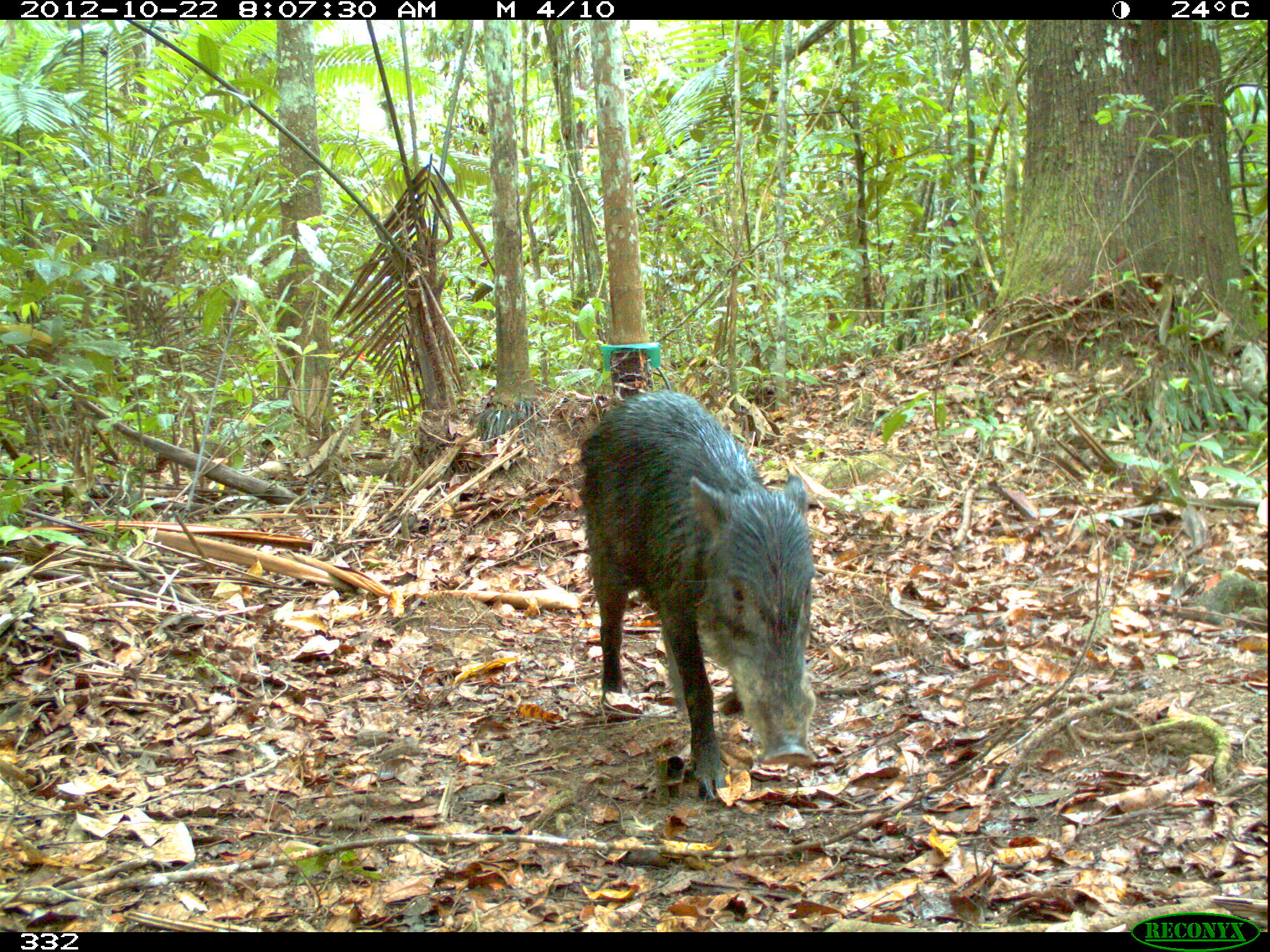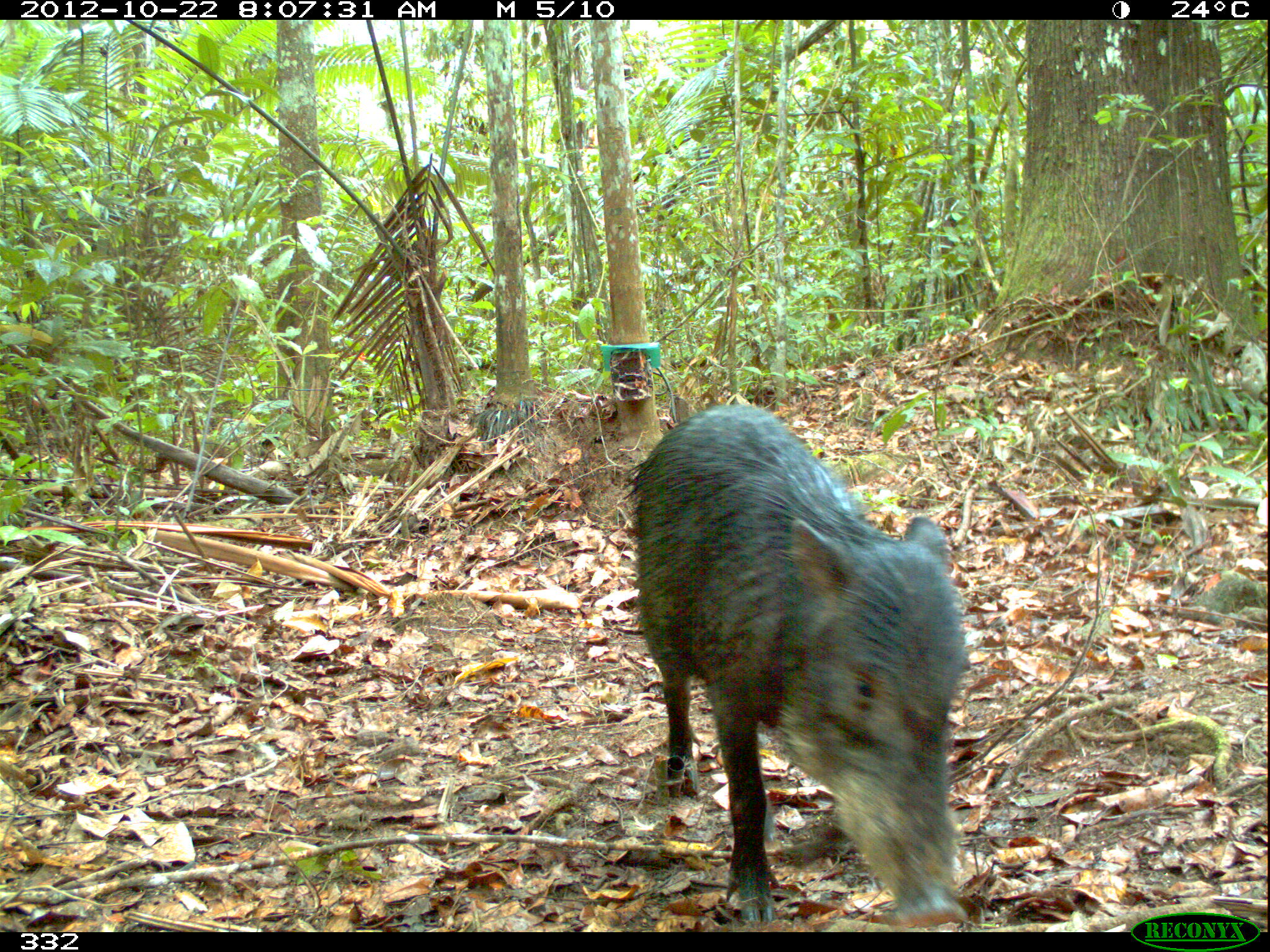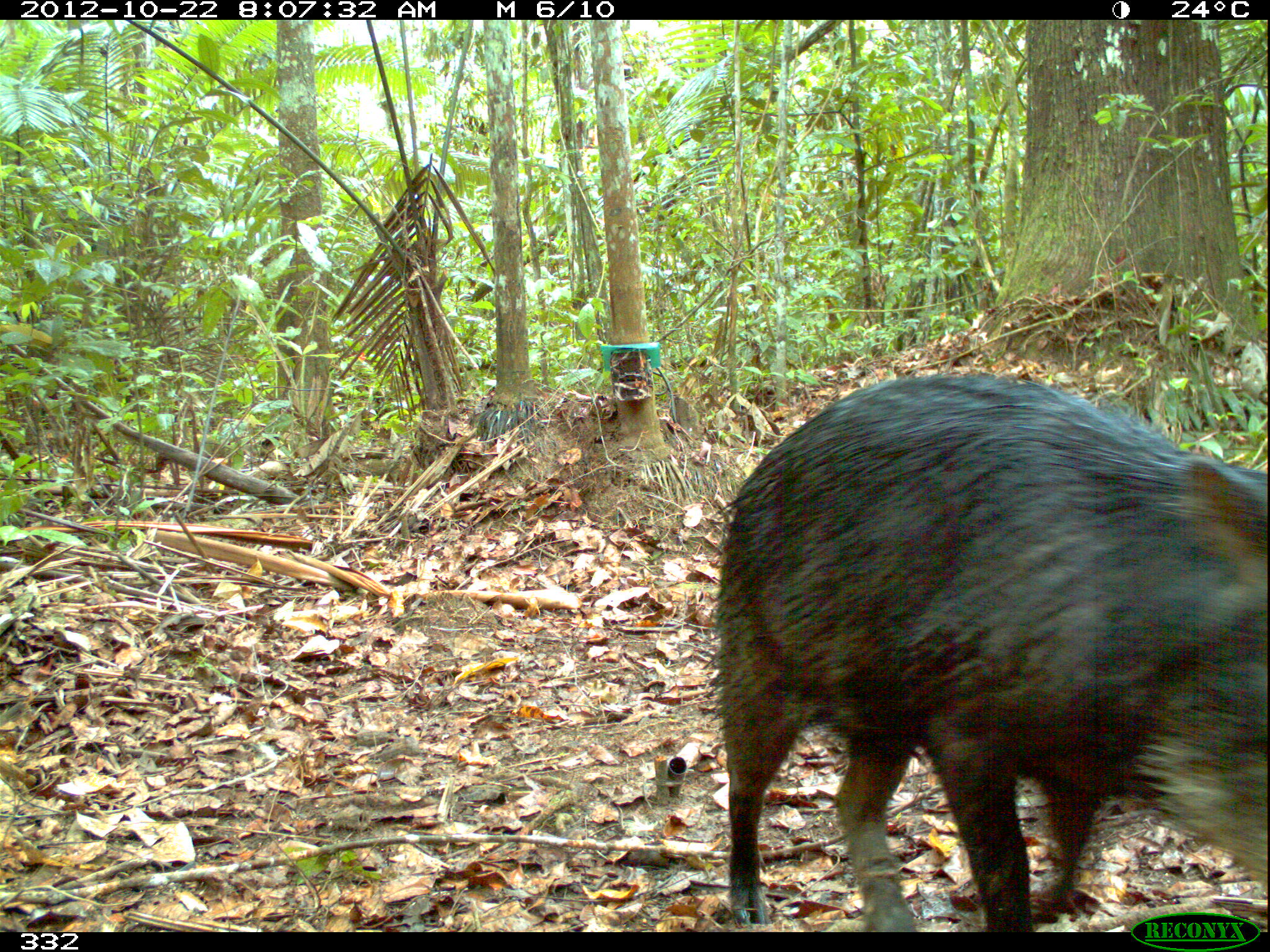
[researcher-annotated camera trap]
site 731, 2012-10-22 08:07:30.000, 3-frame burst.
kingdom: Animalia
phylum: Chordata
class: Mammalia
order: Artiodactyla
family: Tayassuidae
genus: Tayassu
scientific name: Tayassu pecari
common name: white-lipped peccary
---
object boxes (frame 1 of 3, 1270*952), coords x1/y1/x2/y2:
tayassu pecari: 577/389/817/802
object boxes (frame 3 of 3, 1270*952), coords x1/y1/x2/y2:
tayassu pecari: 715/368/1270/931